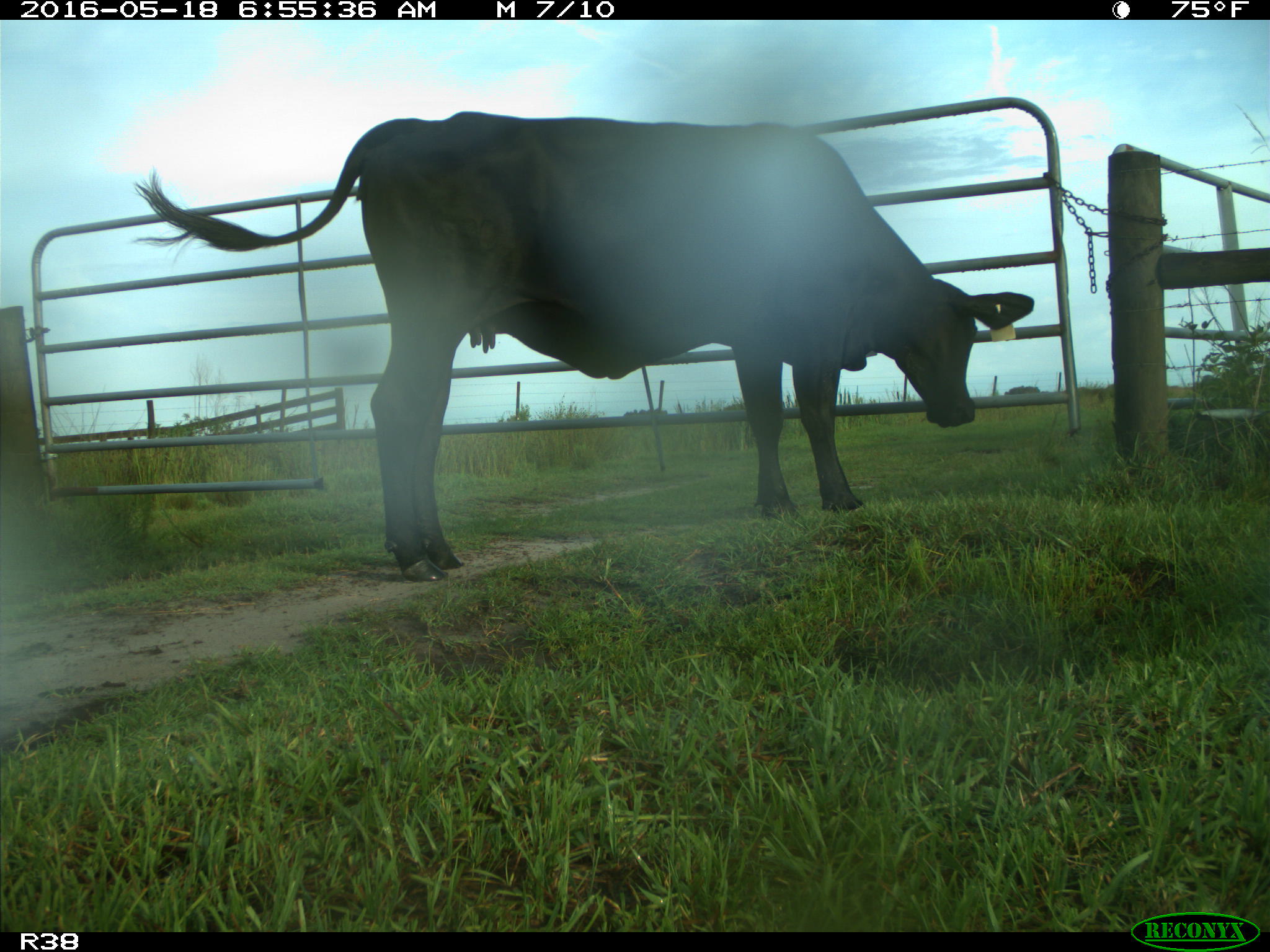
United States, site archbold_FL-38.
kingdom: Animalia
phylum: Chordata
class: Mammalia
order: Artiodactyla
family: Bovidae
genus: Bos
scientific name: Bos taurus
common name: domestic cow